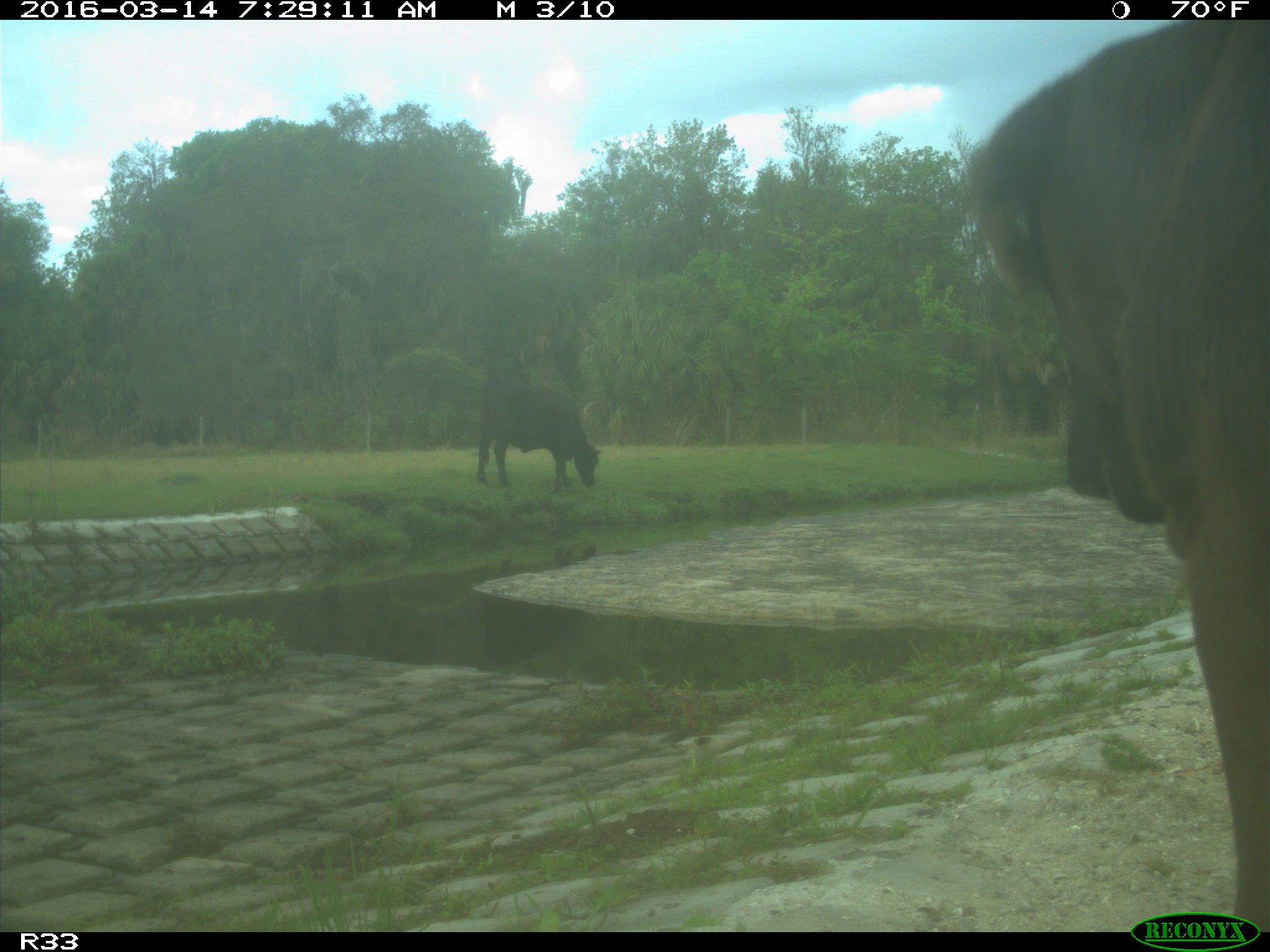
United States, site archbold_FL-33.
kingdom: Animalia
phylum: Chordata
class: Mammalia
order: Artiodactyla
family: Bovidae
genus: Bos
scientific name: Bos taurus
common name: domestic cow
Bos taurus (domestic cow).